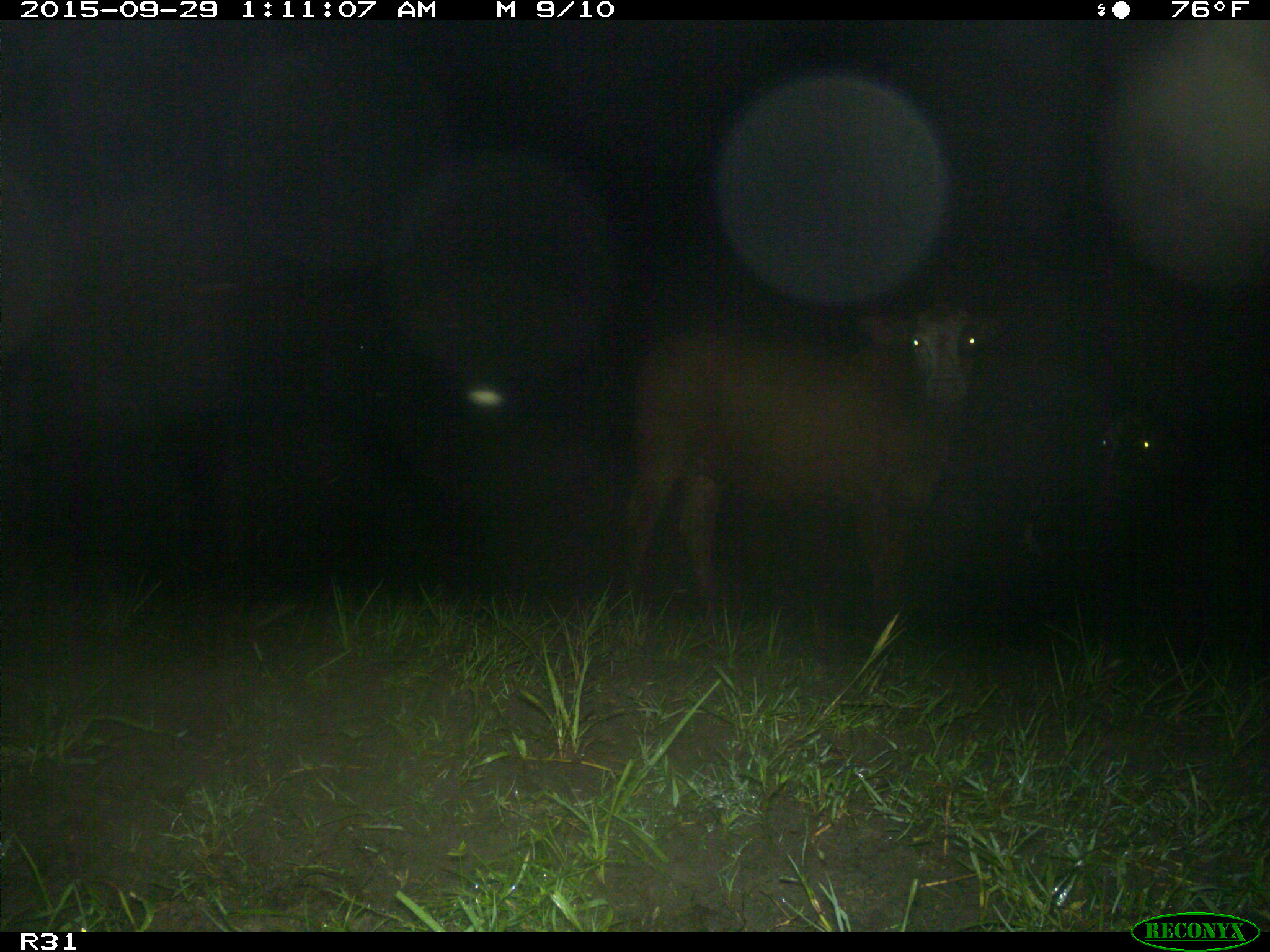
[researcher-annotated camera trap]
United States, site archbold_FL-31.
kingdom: Animalia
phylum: Chordata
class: Mammalia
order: Artiodactyla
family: Bovidae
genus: Bos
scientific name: Bos taurus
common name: domestic cow